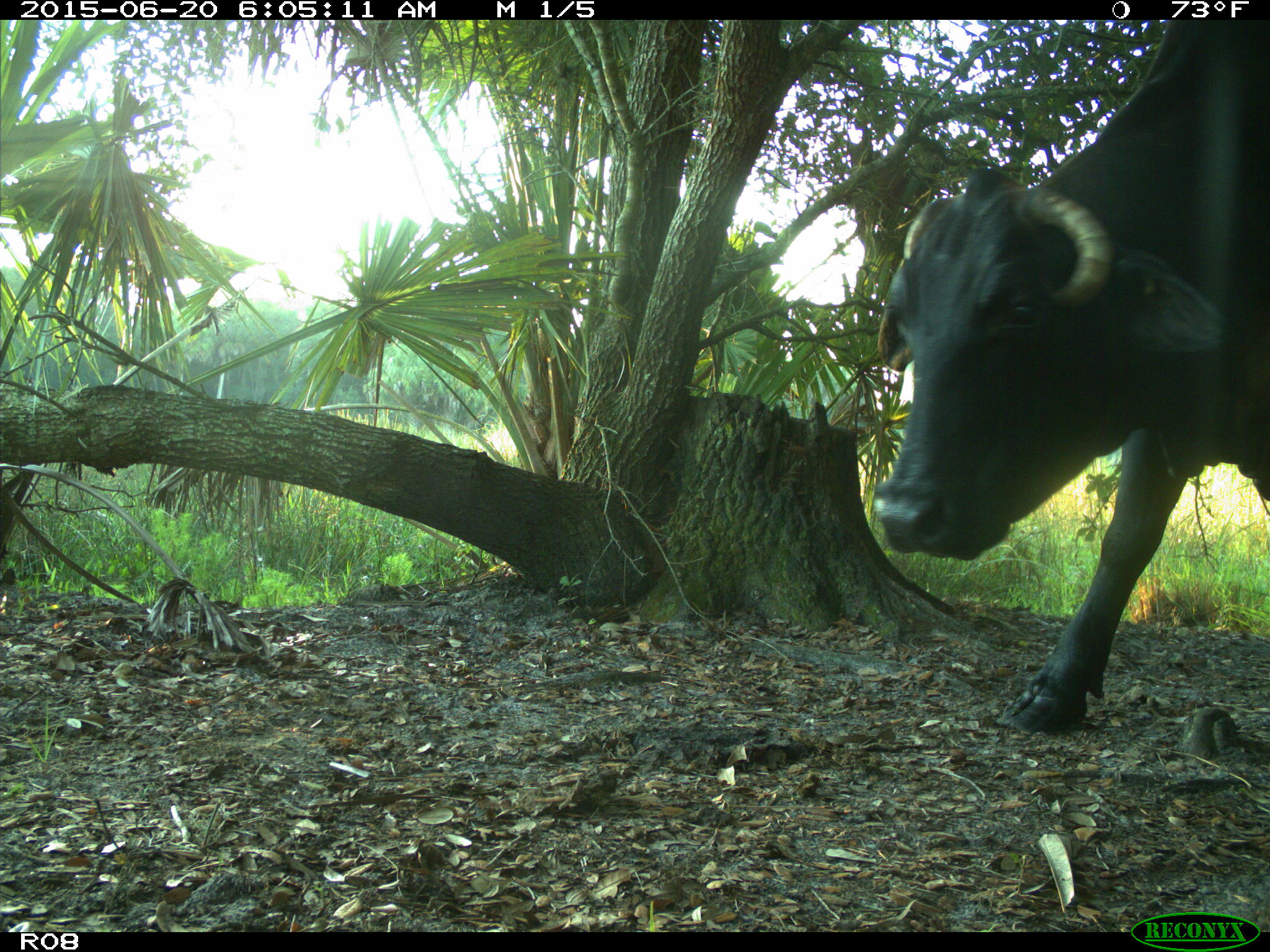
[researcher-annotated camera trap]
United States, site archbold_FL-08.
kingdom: Animalia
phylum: Chordata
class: Mammalia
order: Artiodactyla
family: Bovidae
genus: Bos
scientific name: Bos taurus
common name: domestic cow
Bos taurus (domestic cow).